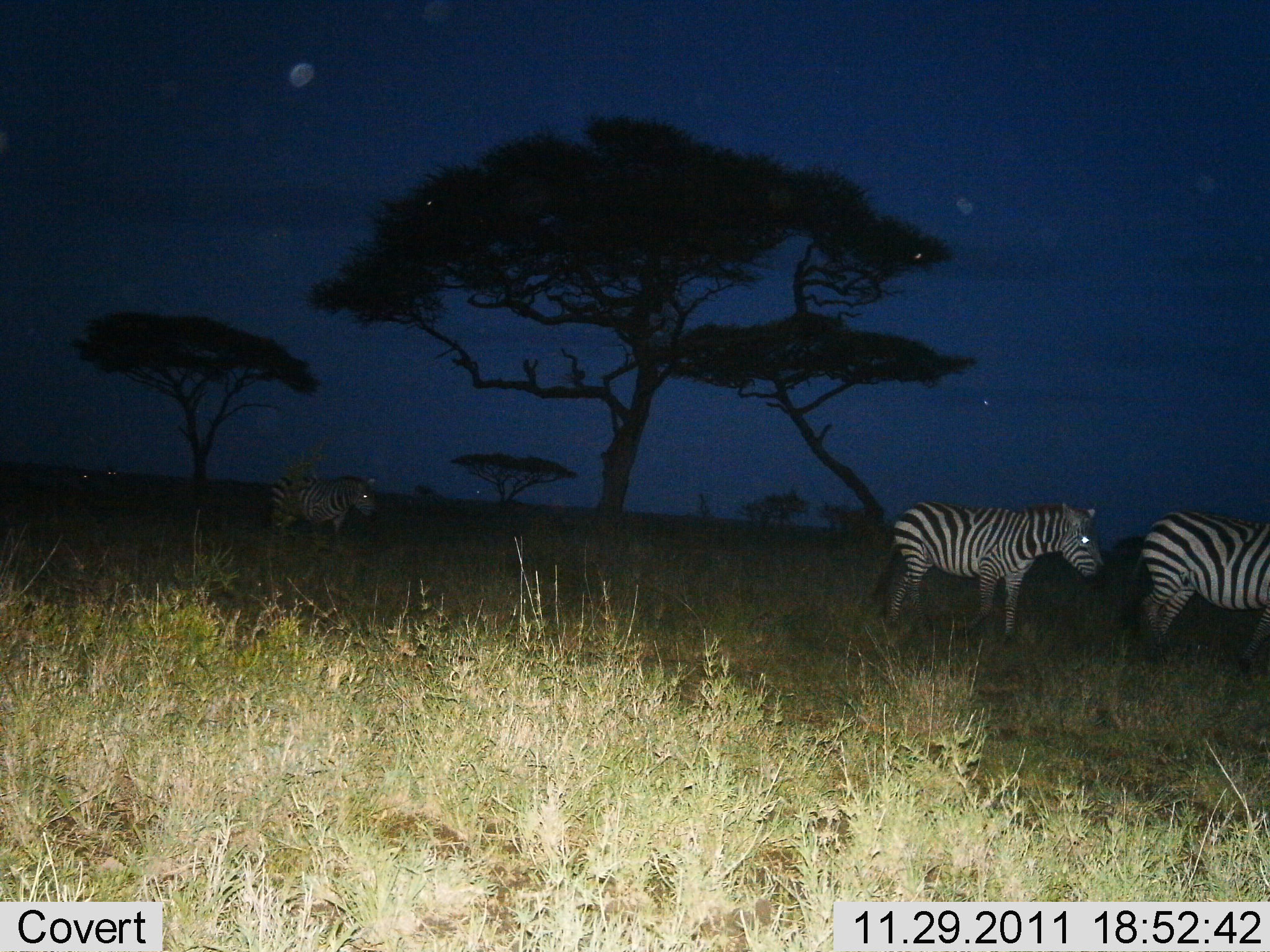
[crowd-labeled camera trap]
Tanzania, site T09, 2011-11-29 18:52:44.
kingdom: Animalia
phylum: Chordata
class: Mammalia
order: Perissodactyla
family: Equidae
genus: Equus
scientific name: Equus quagga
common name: plains zebra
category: zebra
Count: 3.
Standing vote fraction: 64%.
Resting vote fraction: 18%.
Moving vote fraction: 36%.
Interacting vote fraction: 0%.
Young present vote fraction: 9%.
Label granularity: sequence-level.